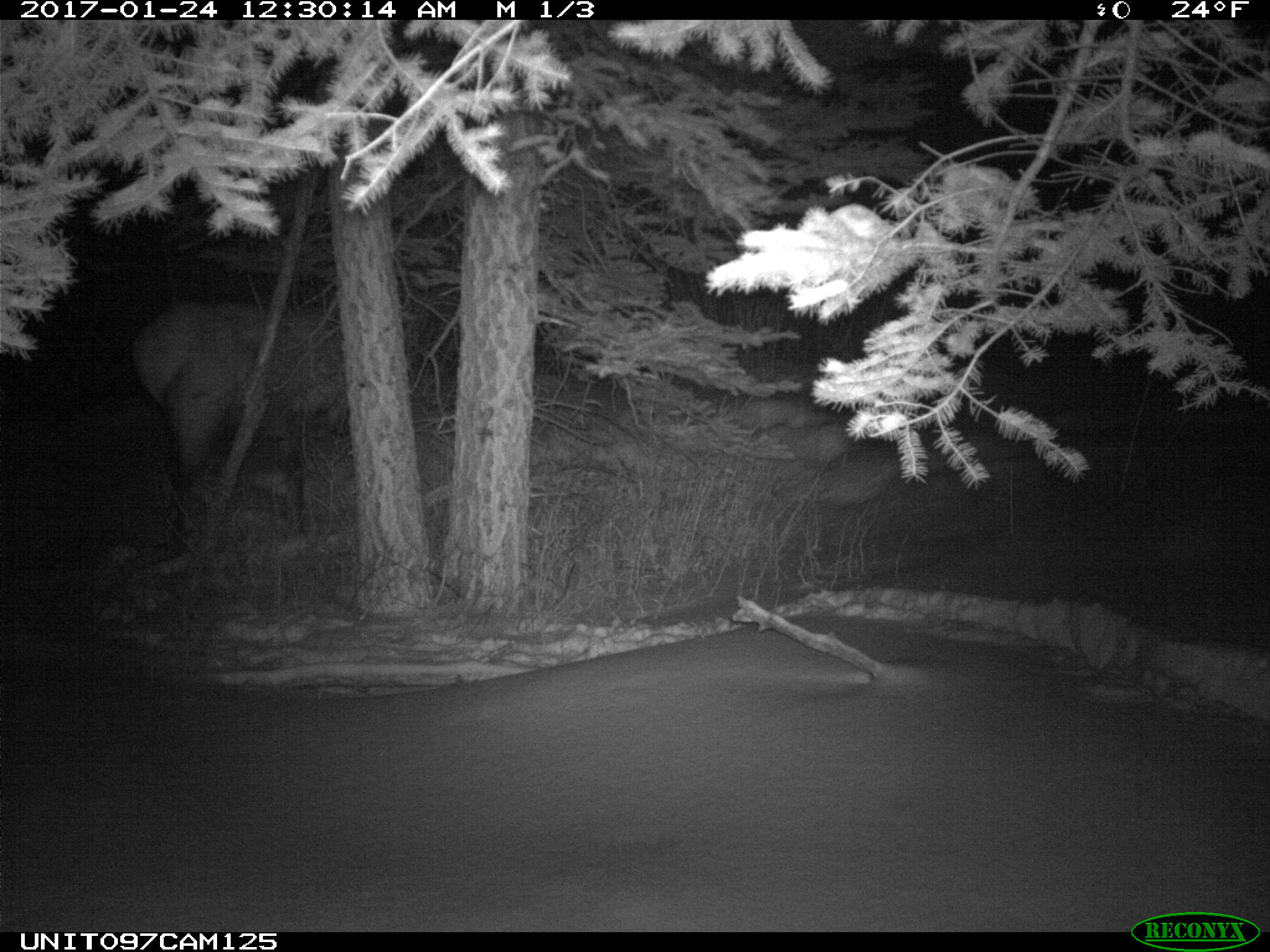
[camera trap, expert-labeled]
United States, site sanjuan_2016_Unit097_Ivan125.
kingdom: Animalia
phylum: Chordata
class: Mammalia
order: Artiodactyla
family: Cervidae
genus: Cervus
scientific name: Cervus elaphus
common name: red deer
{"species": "Cervus elaphus (red deer)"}